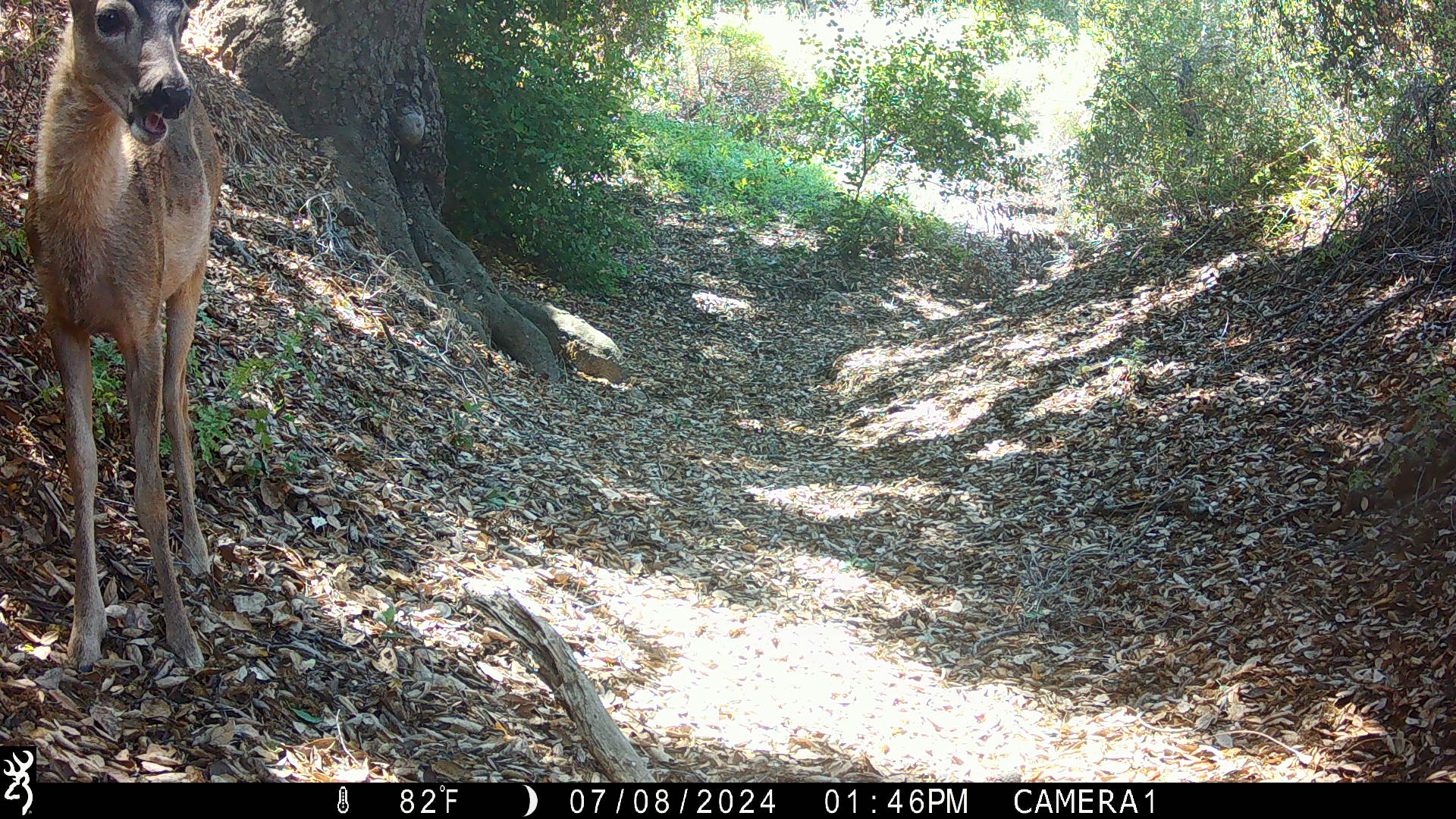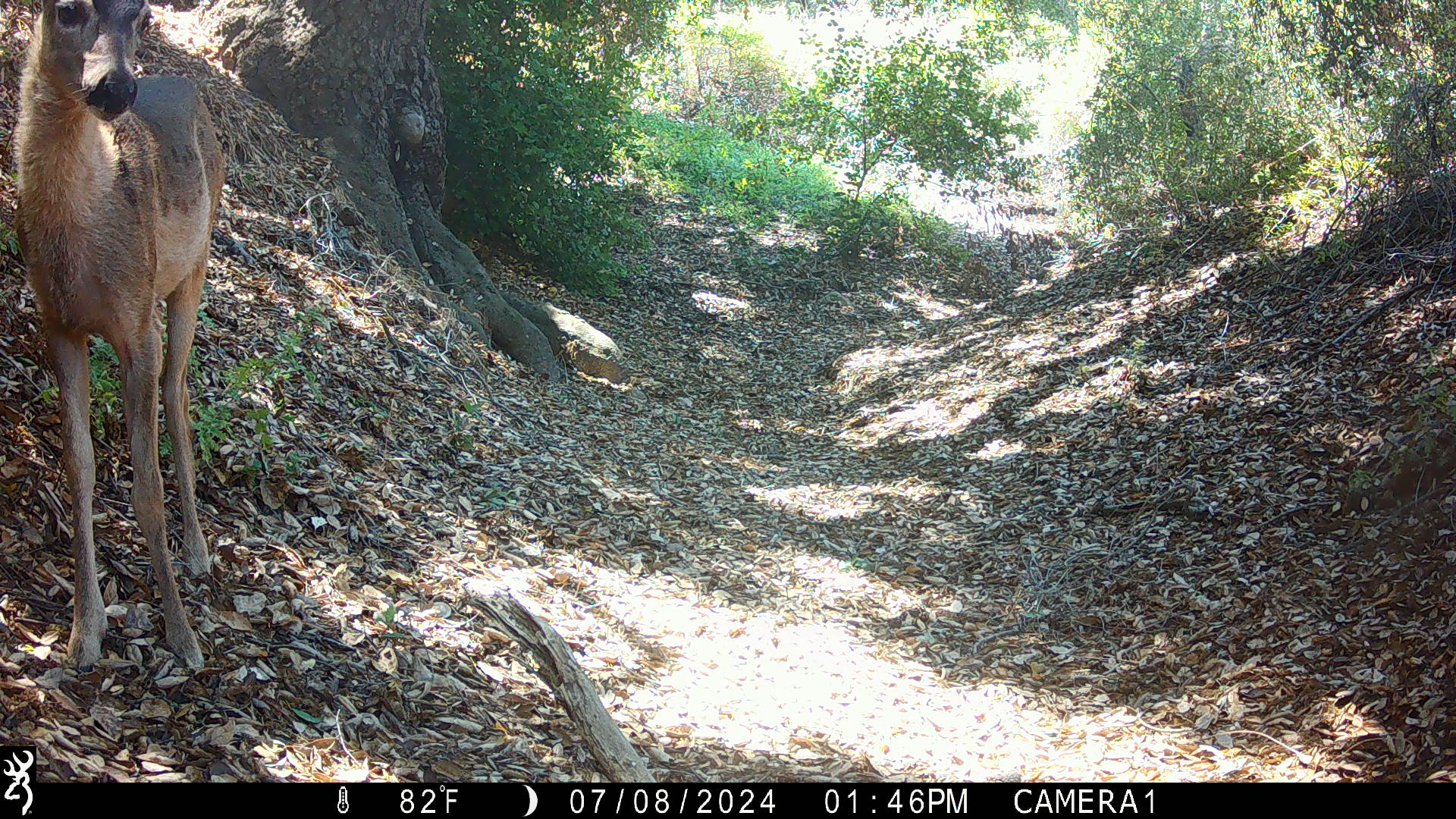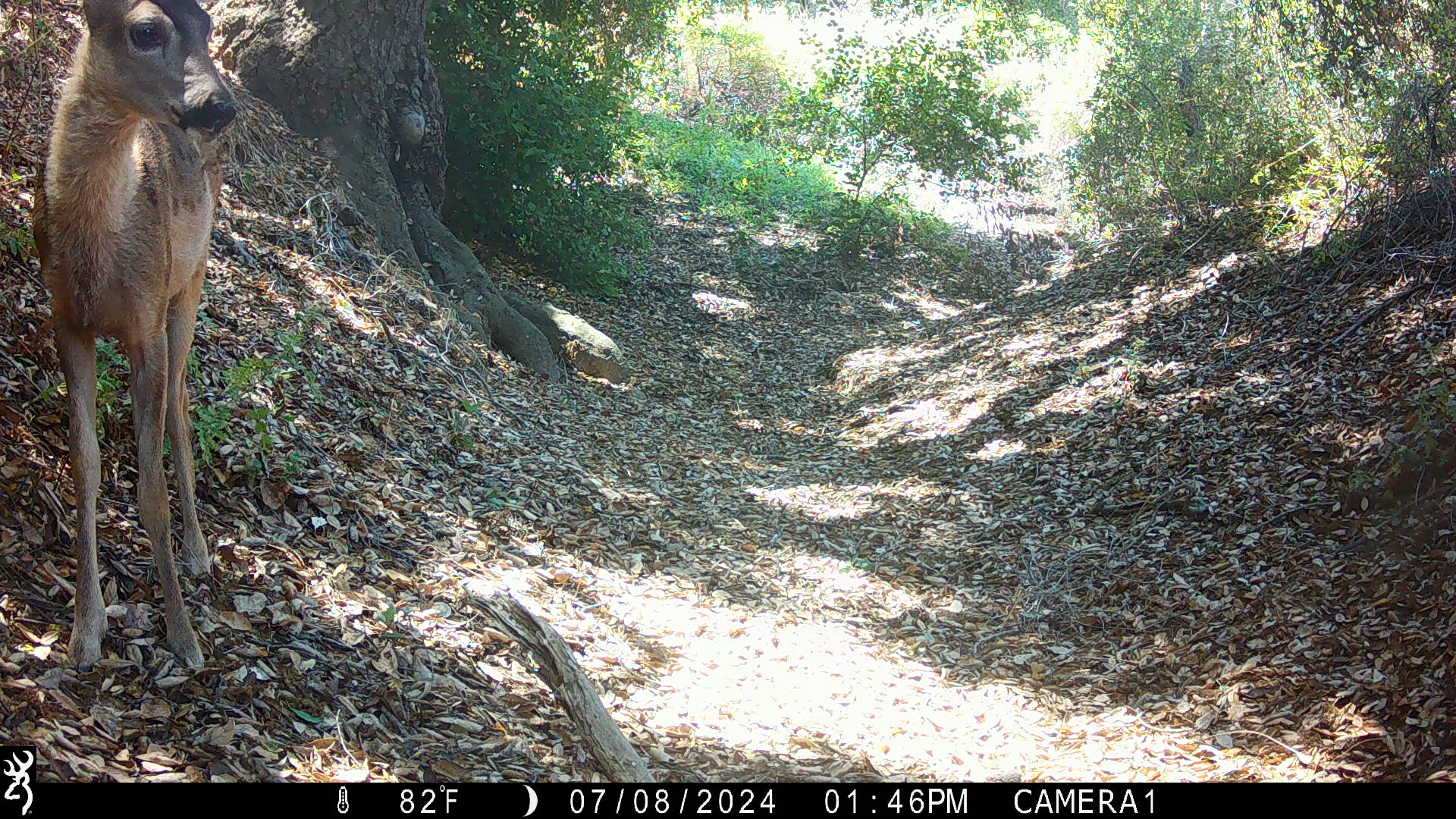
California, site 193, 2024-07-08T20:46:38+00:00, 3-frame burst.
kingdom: Animalia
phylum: Chordata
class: Mammalia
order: Artiodactyla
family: Cervidae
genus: Odocoileus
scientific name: Odocoileus hemionus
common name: mule deer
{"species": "mule deer (Odocoileus hemionus)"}